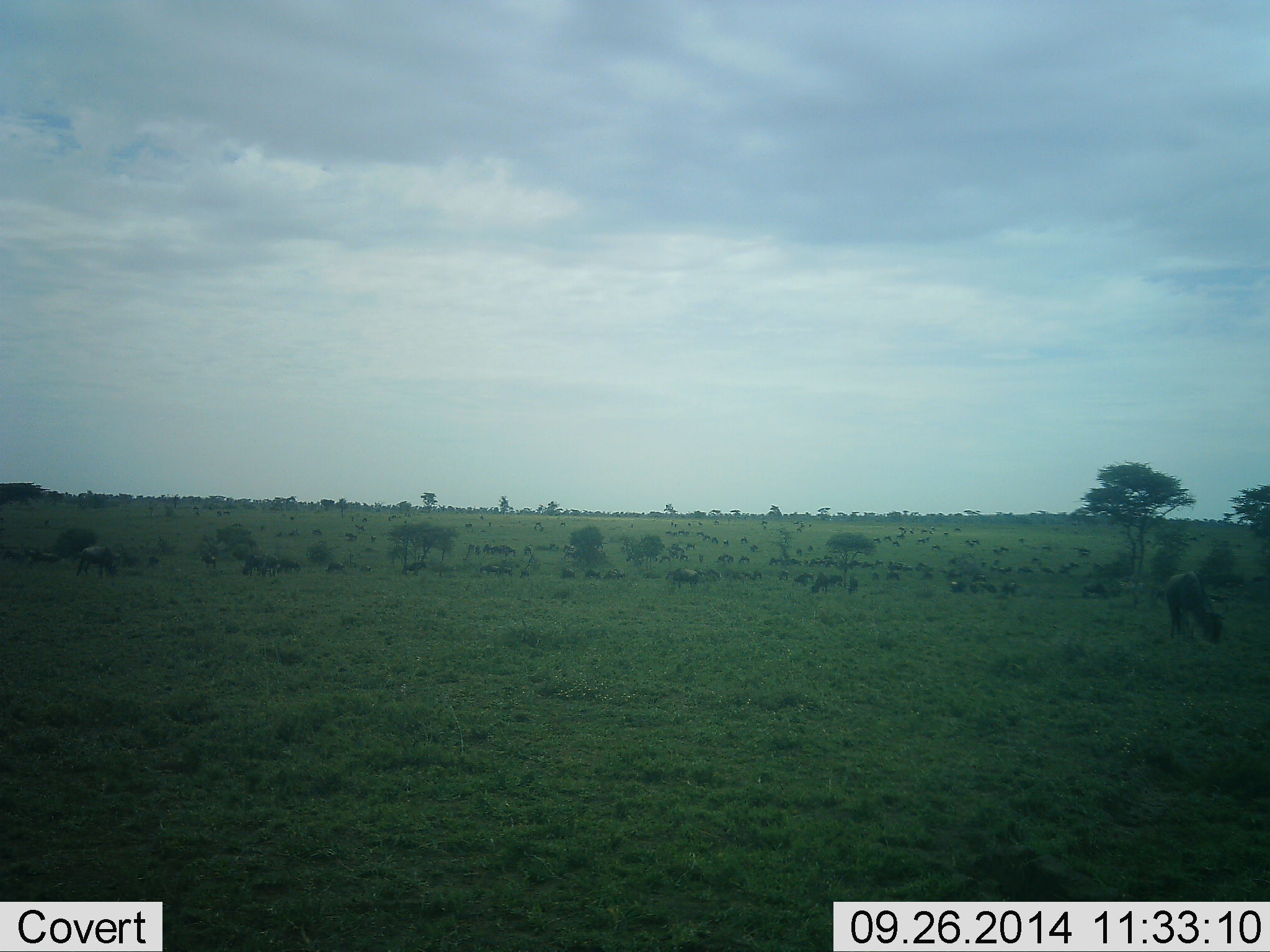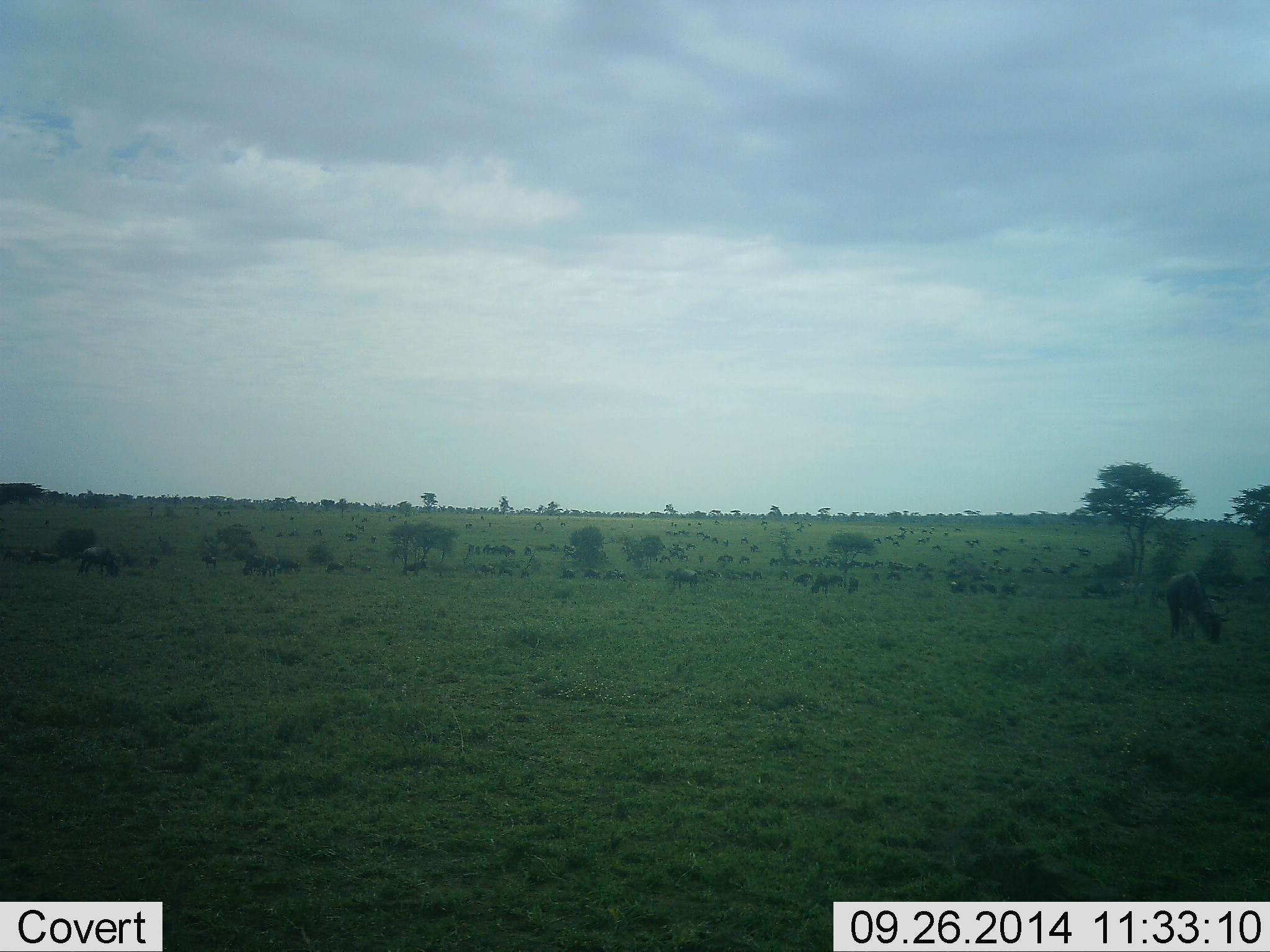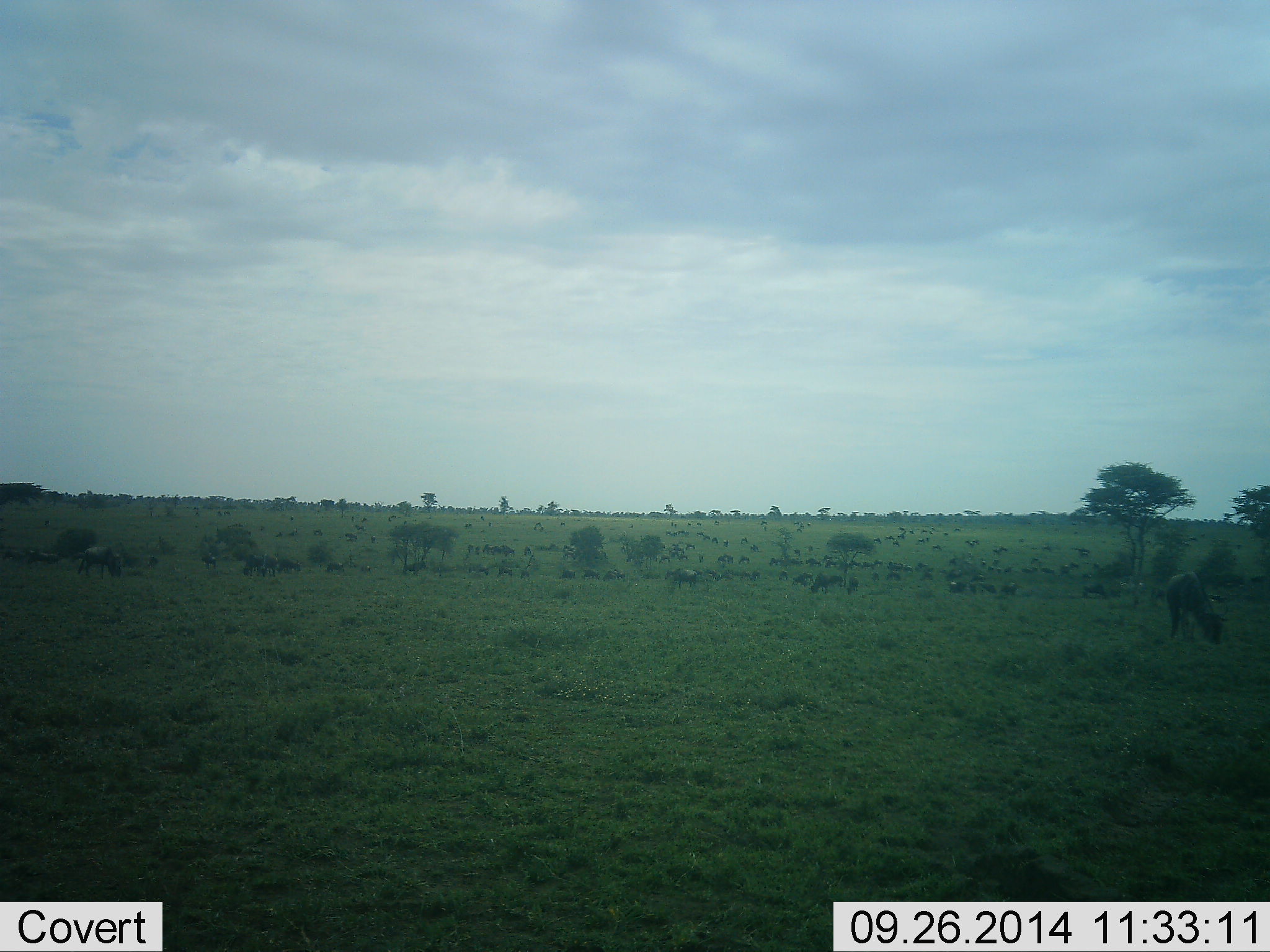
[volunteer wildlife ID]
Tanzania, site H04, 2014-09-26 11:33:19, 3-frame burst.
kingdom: Animalia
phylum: Chordata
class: Mammalia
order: Artiodactyla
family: Bovidae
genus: Connochaetes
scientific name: Connochaetes taurinus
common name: blue wildebeest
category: wildebeest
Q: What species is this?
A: Wildebeest (blue wildebeest) (Connochaetes taurinus).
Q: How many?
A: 51+.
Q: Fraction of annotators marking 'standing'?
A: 55%.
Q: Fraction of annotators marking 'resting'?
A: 0%.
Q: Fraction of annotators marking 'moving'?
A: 9%.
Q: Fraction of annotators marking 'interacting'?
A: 0%.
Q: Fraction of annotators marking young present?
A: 0%.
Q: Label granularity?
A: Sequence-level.